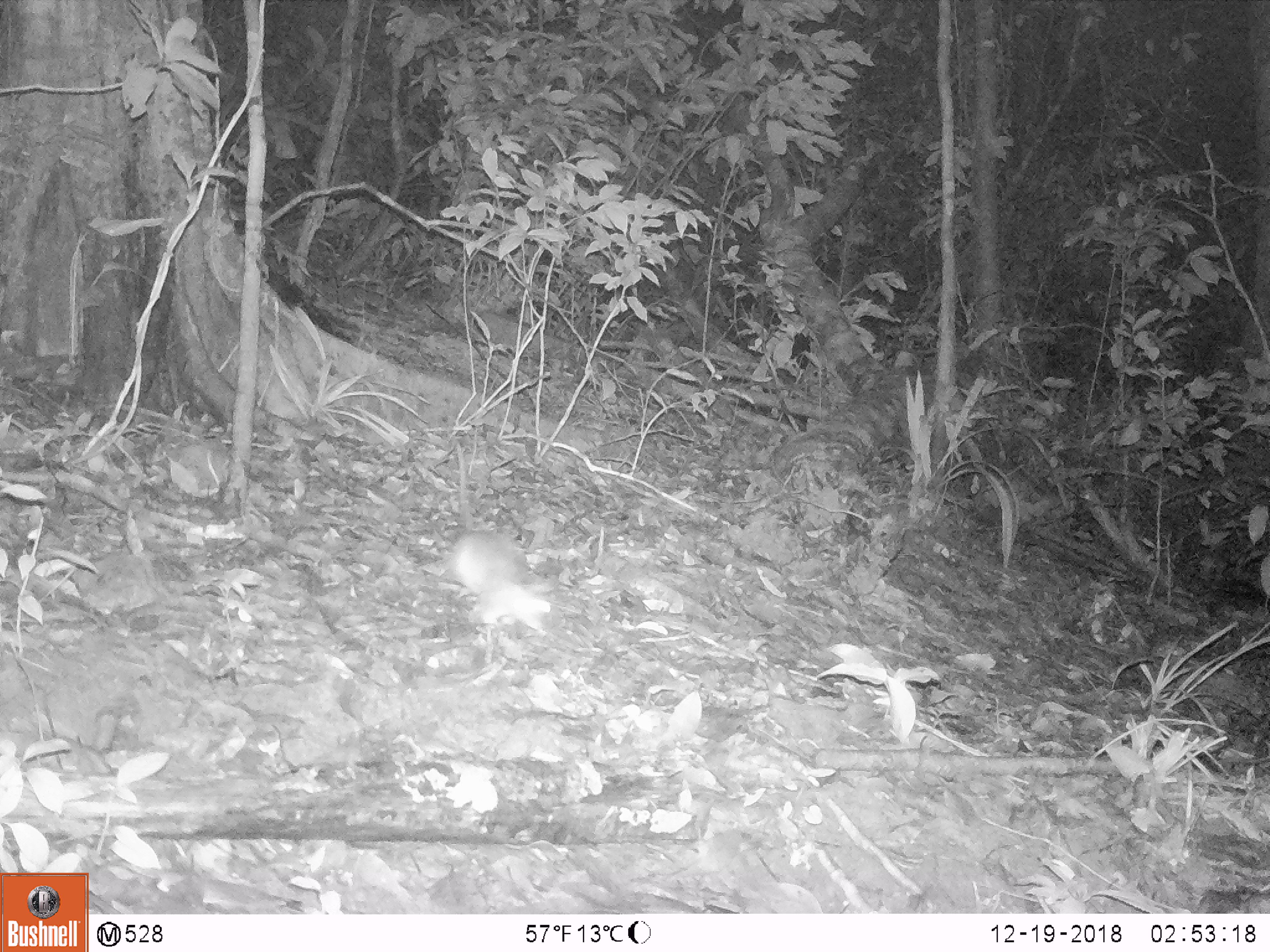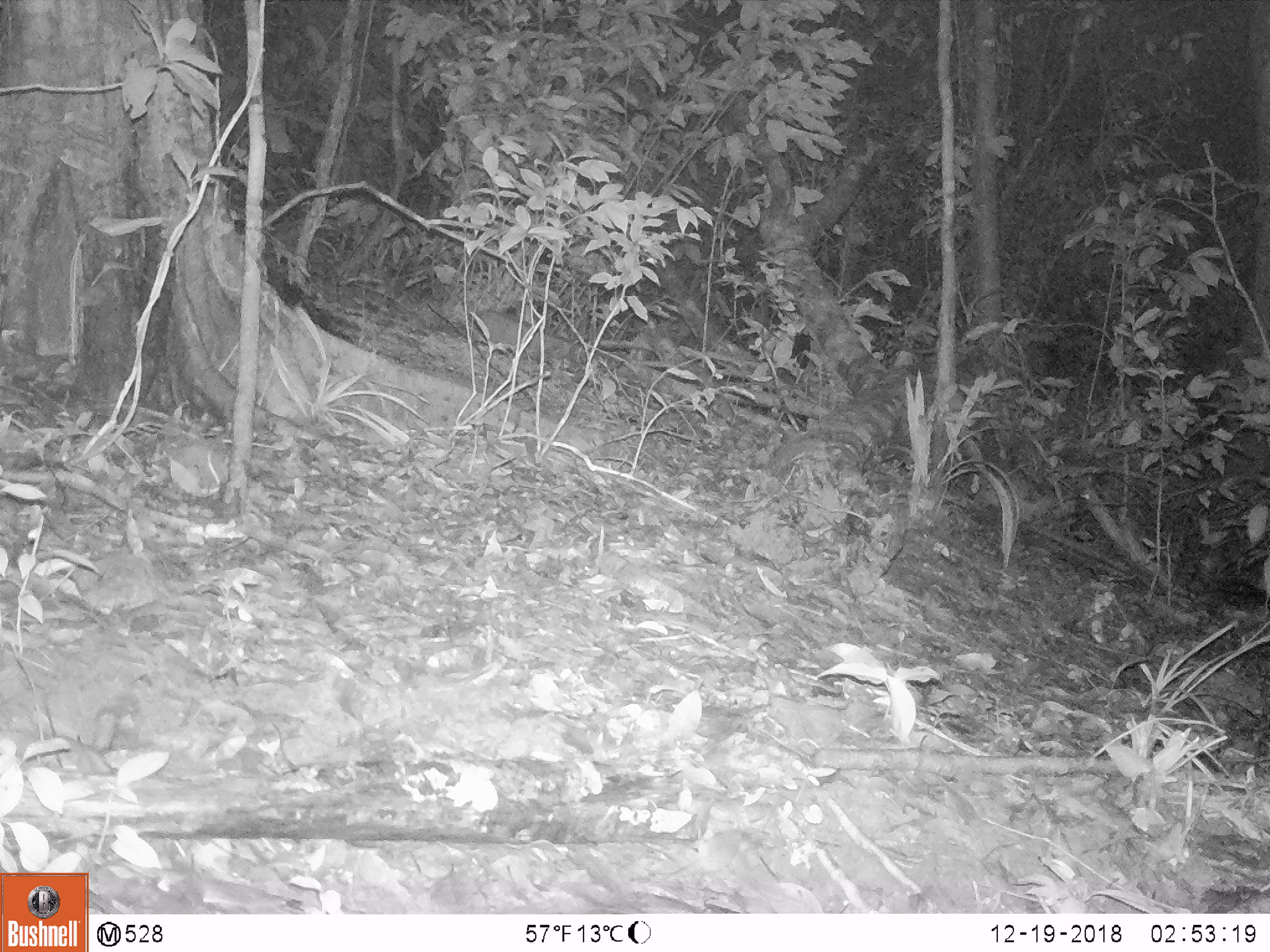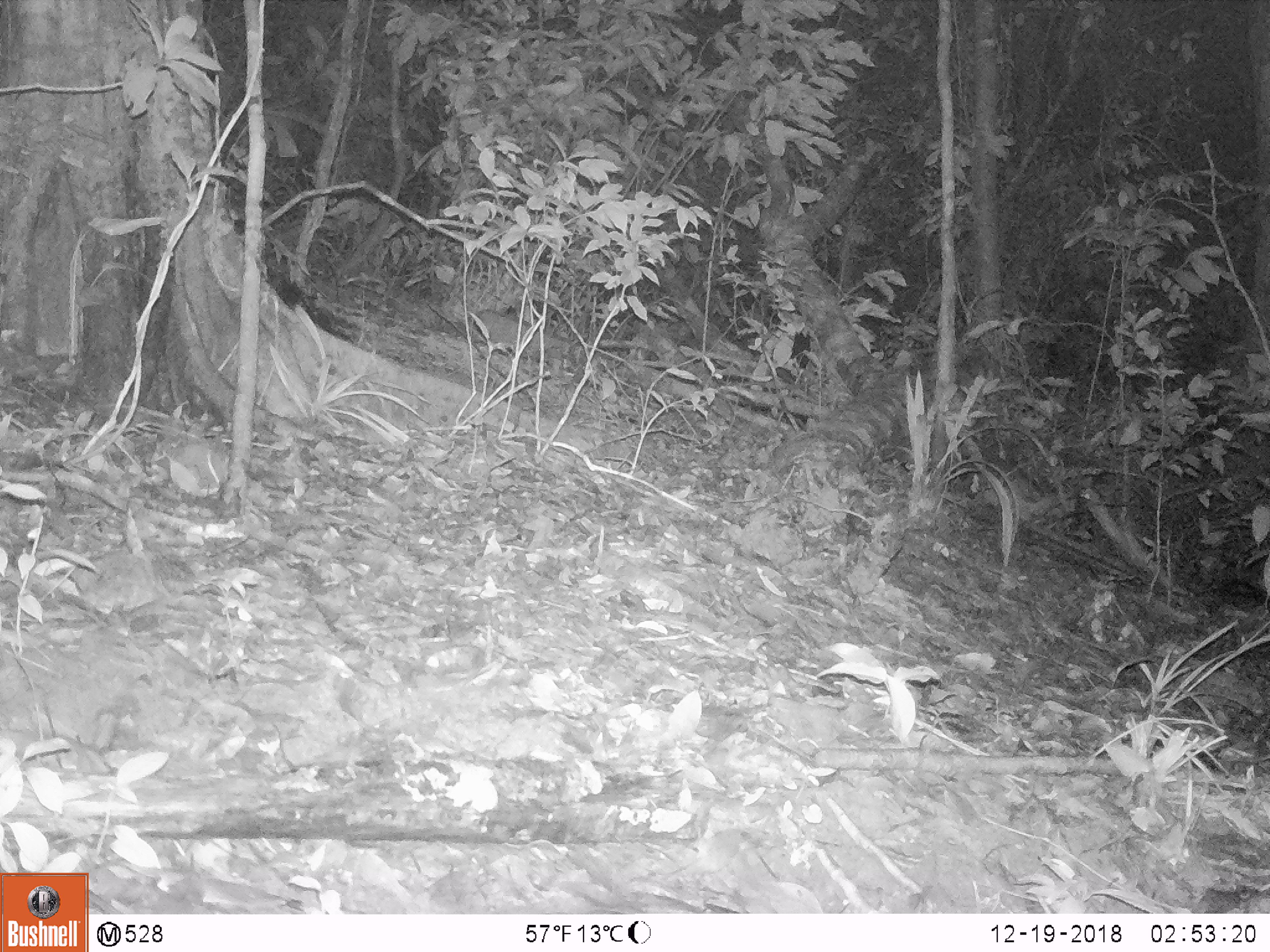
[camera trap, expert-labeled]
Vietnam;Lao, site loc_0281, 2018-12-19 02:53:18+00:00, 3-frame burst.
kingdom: Animalia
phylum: Chordata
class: Mammalia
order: Rodentia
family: Muridae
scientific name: Muridae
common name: old-world mice and rats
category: unidentified murid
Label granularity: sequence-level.